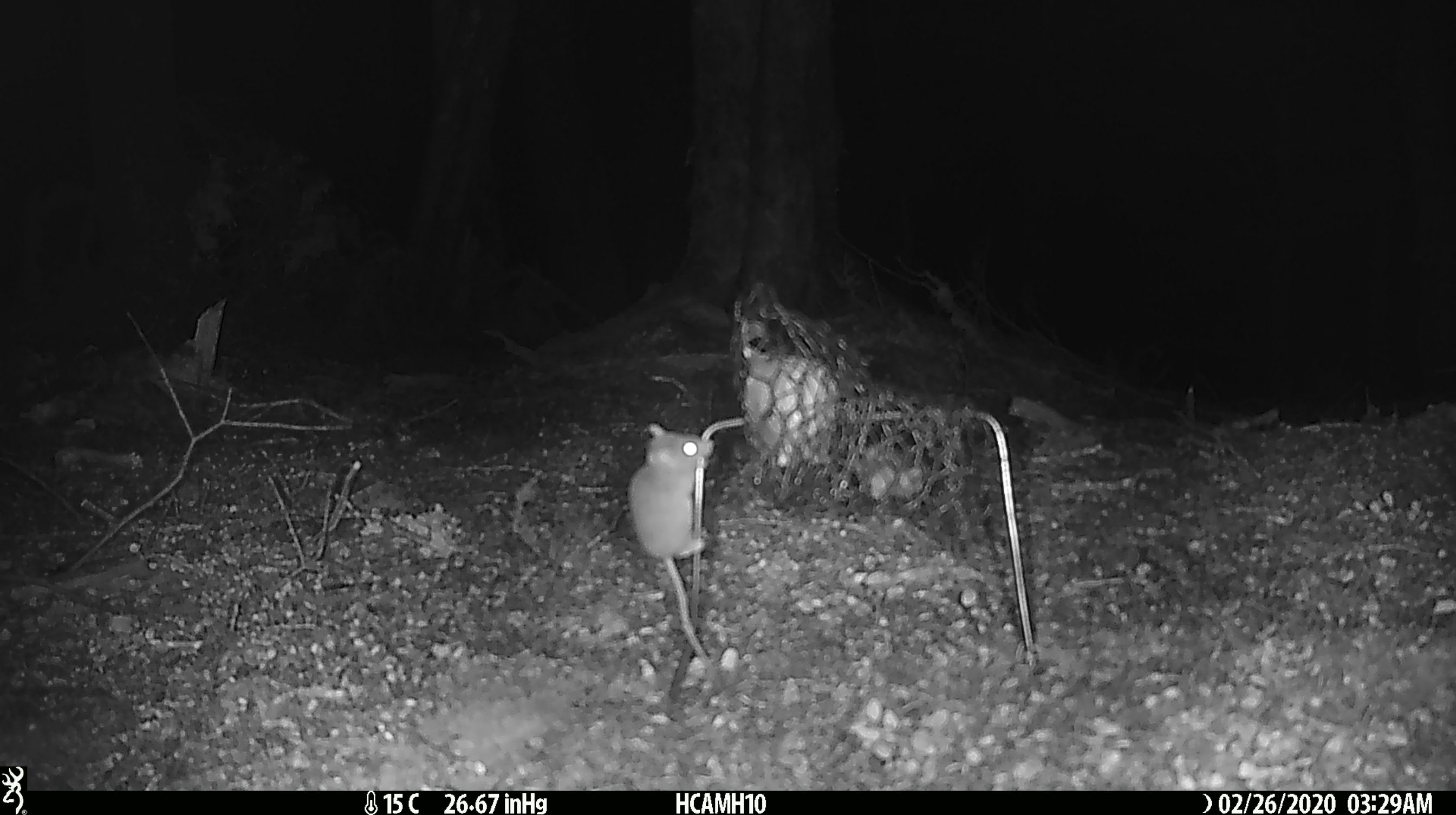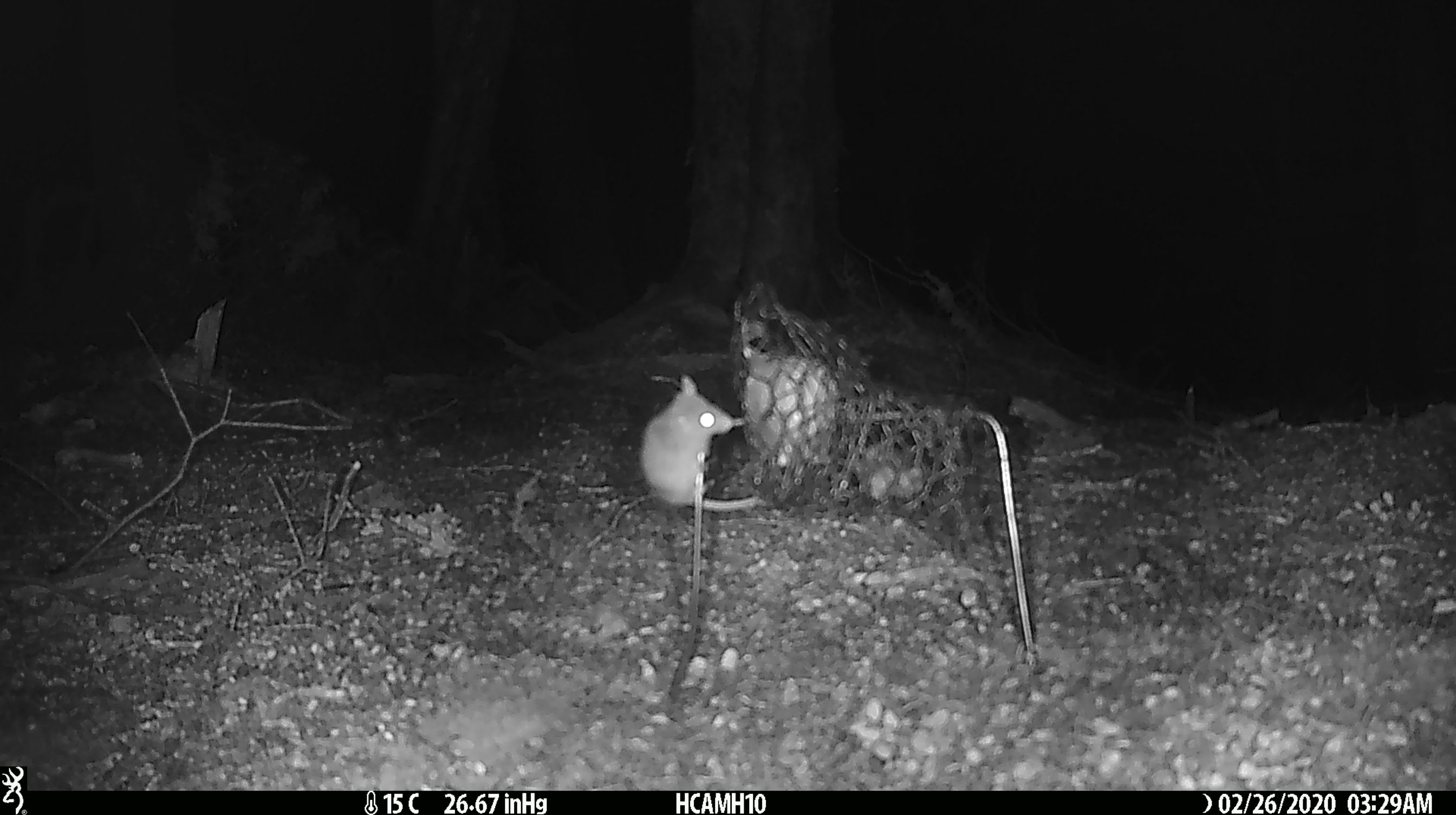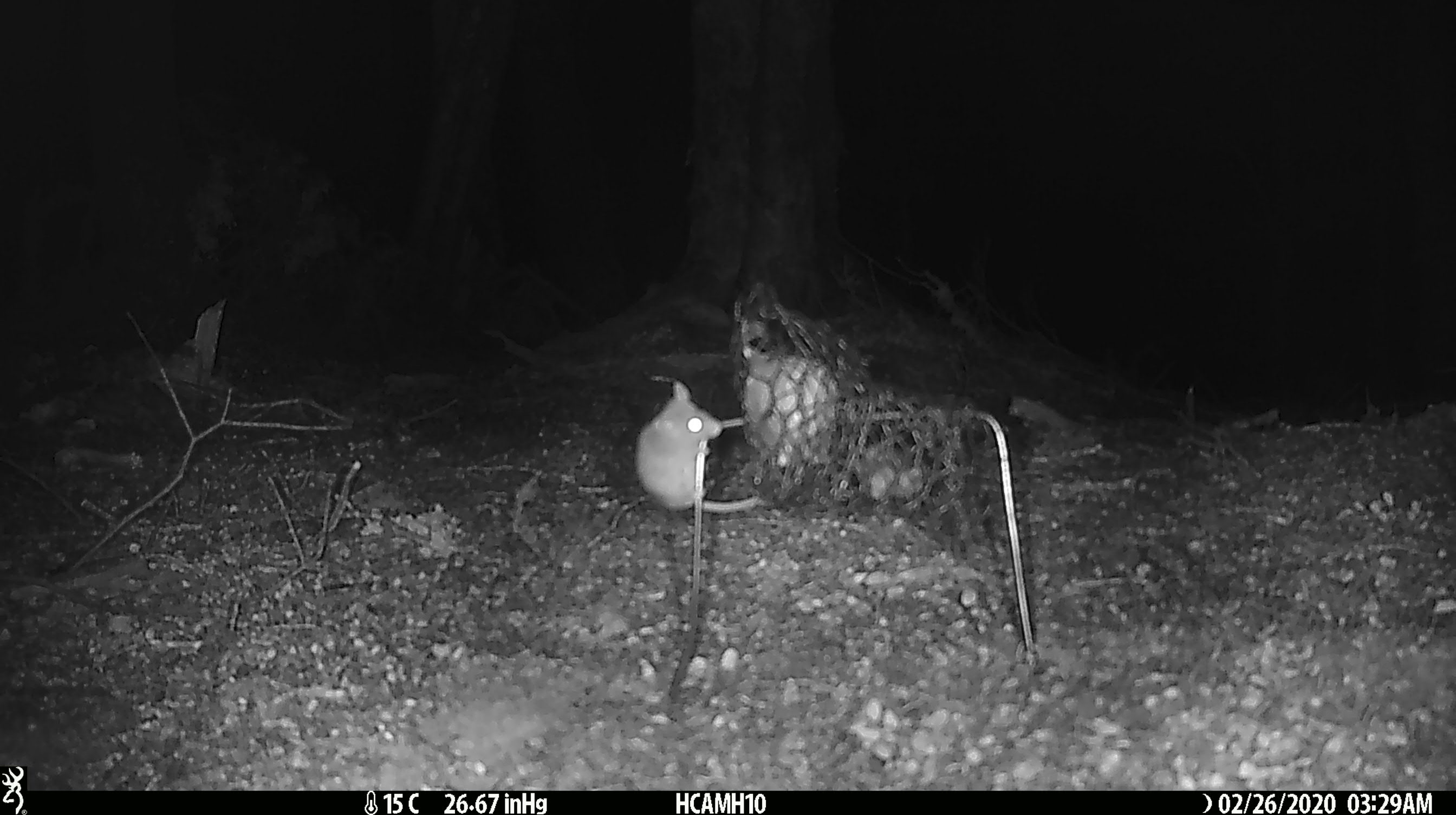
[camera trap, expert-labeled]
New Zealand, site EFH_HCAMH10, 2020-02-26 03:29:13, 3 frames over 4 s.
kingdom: Animalia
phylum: Chordata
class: Mammalia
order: Rodentia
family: Muridae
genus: Mus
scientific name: Mus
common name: mouse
Mouse (Mus).